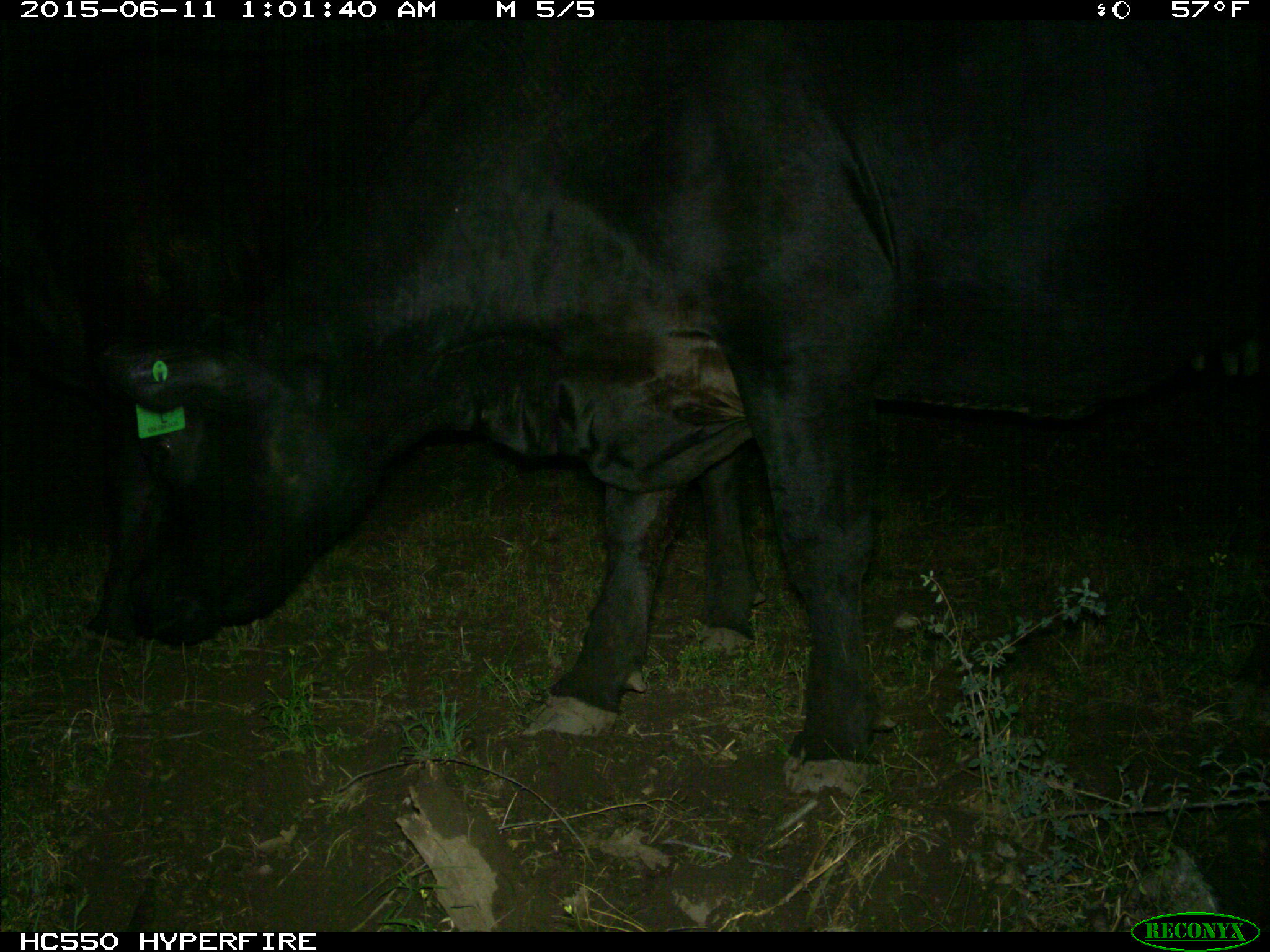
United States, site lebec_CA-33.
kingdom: Animalia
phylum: Chordata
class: Mammalia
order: Artiodactyla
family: Bovidae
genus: Bos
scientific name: Bos taurus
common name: domestic cow